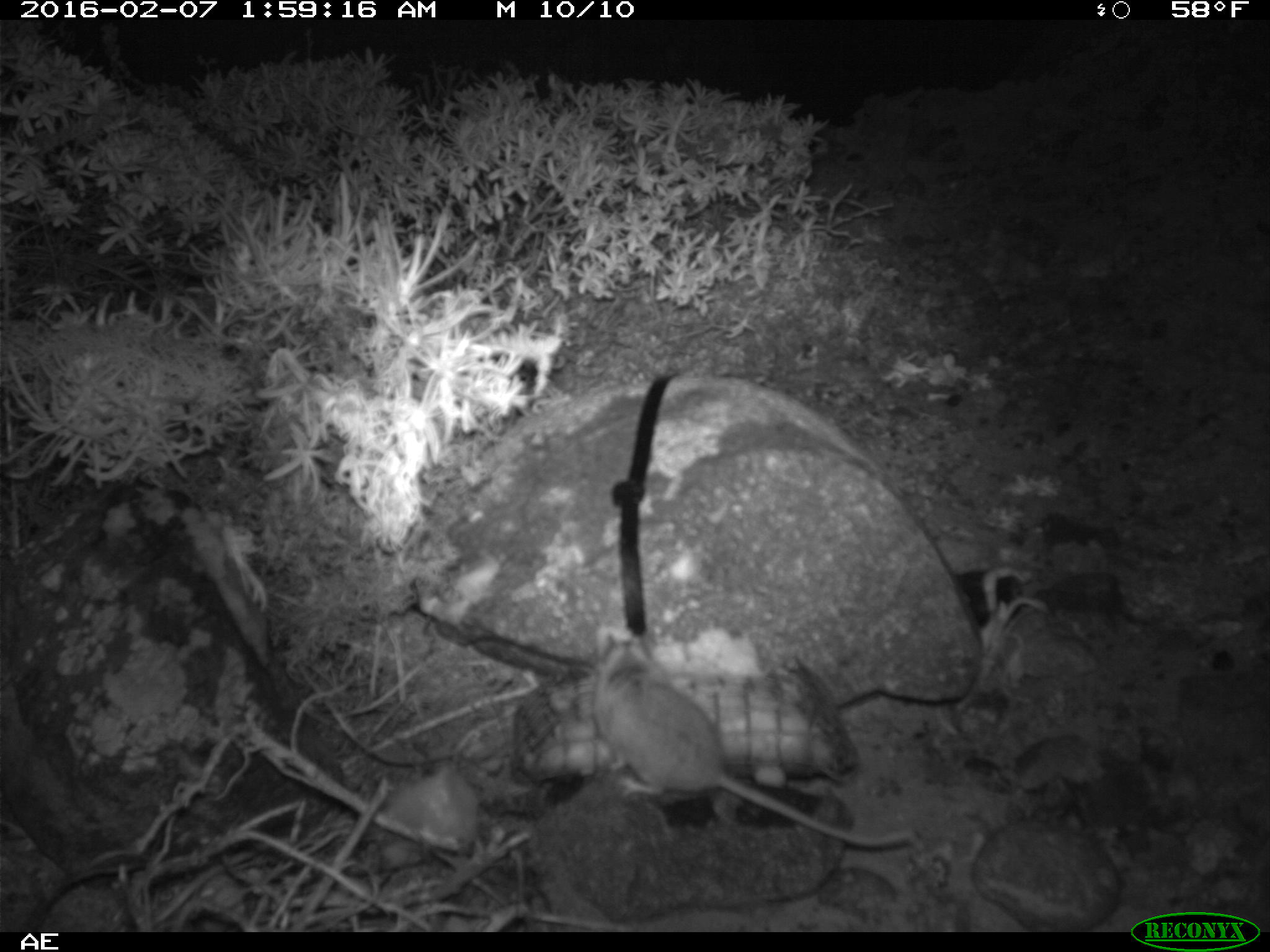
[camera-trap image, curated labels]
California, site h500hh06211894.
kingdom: Animalia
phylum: Chordata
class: Mammalia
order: Rodentia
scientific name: Rodentia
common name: rodent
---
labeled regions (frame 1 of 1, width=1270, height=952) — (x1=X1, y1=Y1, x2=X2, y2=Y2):
rodent: (x1=593, y1=630, x2=914, y2=847)